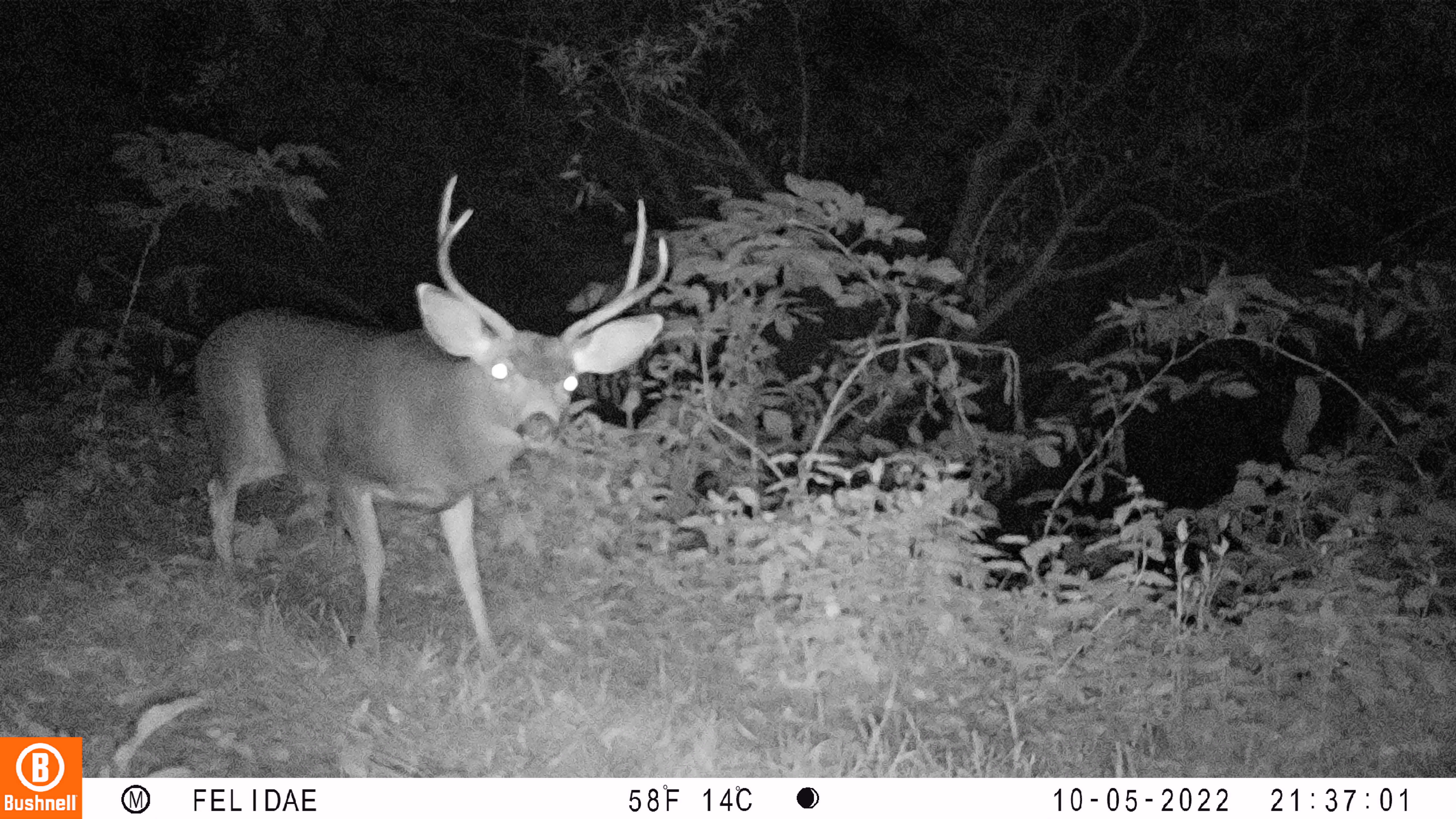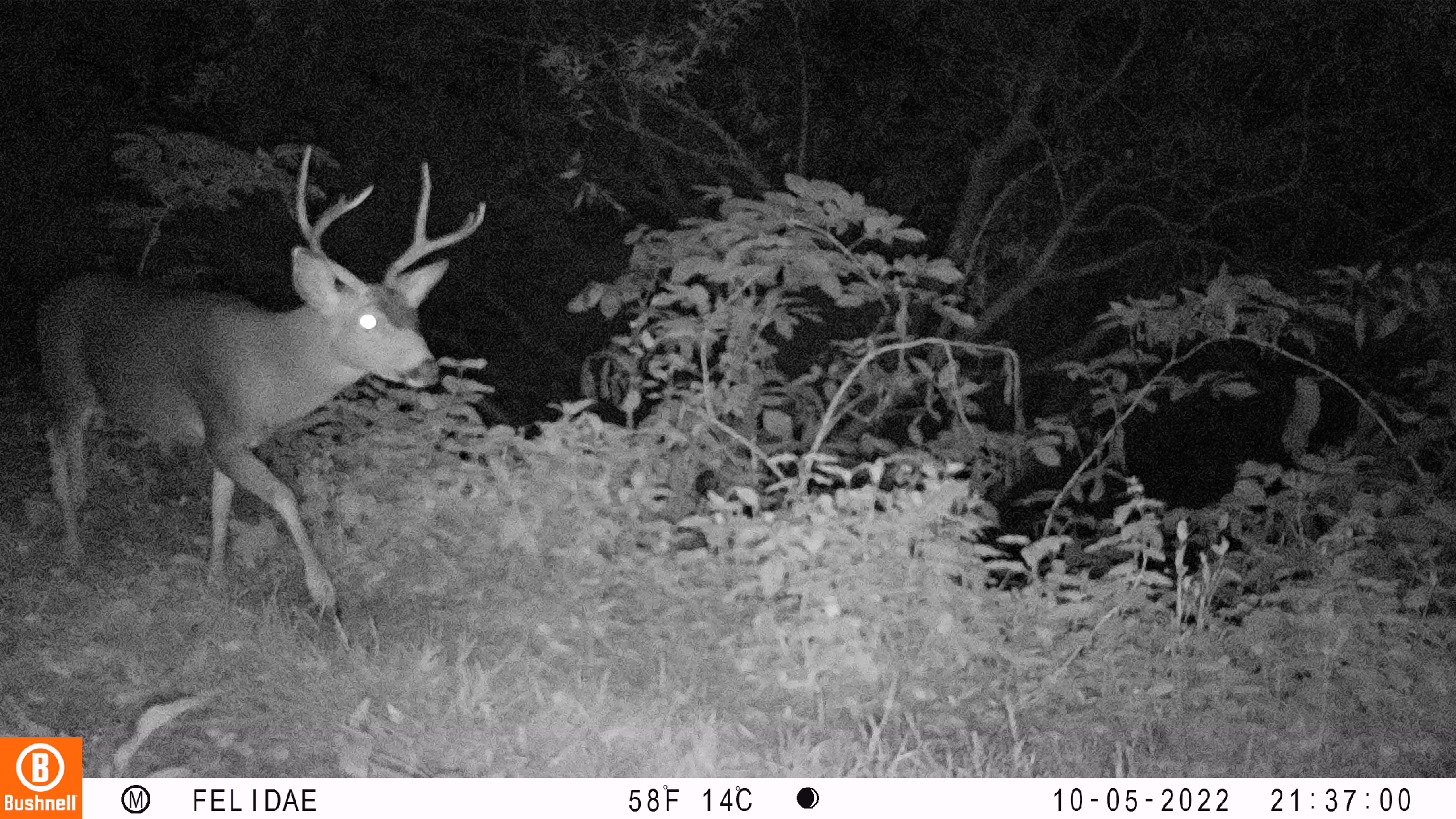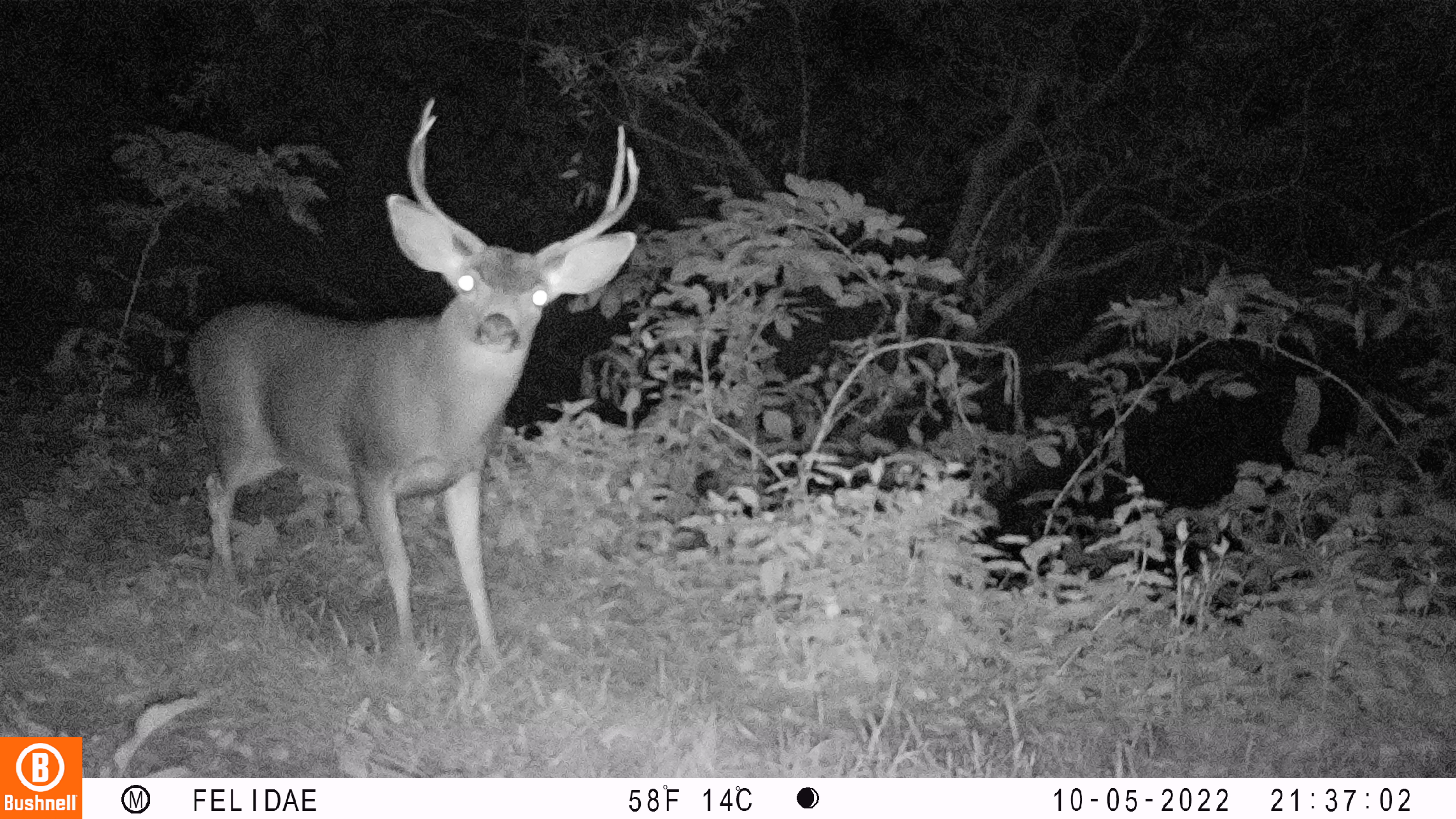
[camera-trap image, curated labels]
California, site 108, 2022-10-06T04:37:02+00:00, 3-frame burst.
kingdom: Animalia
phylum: Chordata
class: Mammalia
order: Artiodactyla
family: Cervidae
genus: Odocoileus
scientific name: Odocoileus hemionus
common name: mule deer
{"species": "mule deer (Odocoileus hemionus)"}